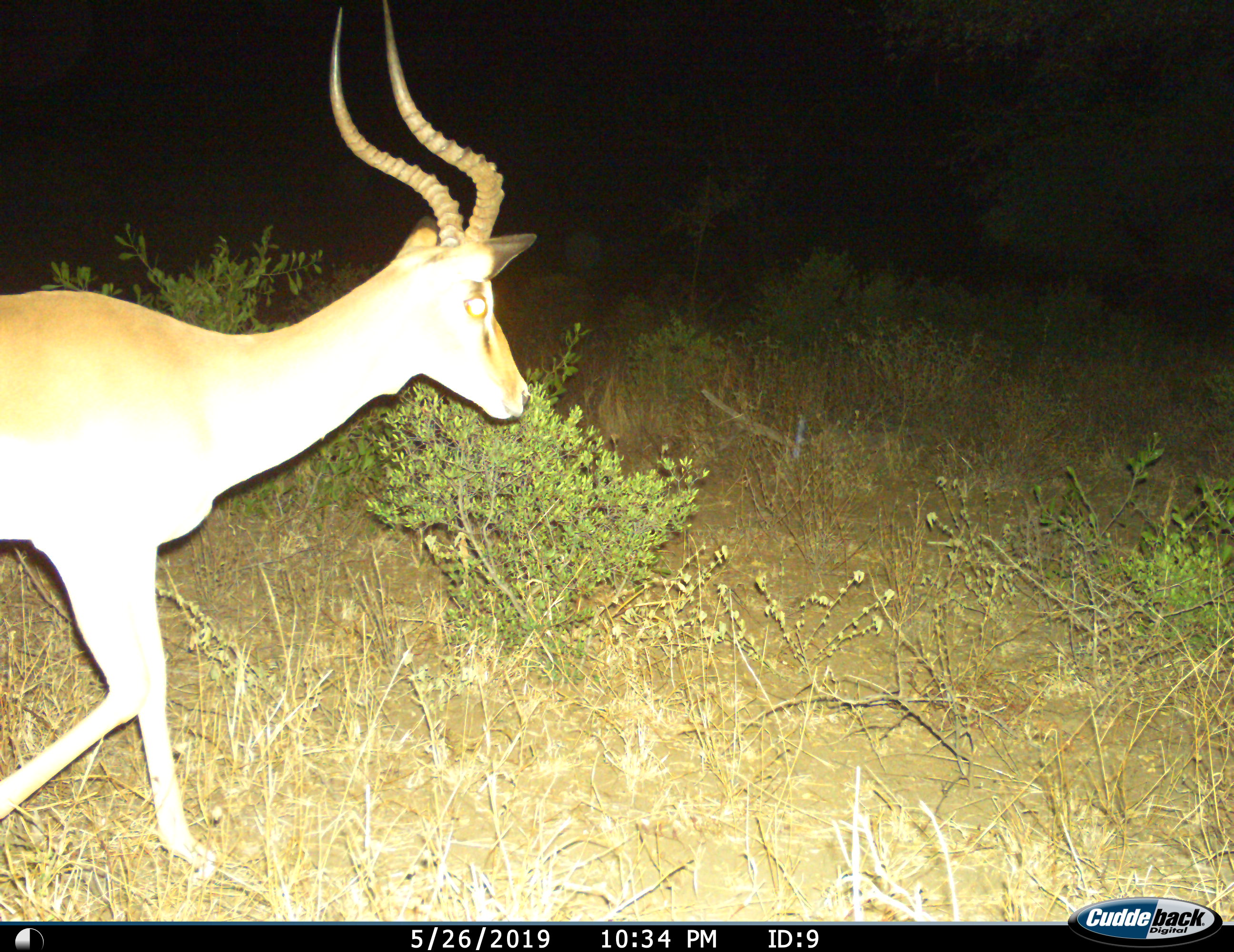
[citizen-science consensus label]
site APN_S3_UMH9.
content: unidentified animal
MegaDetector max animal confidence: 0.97